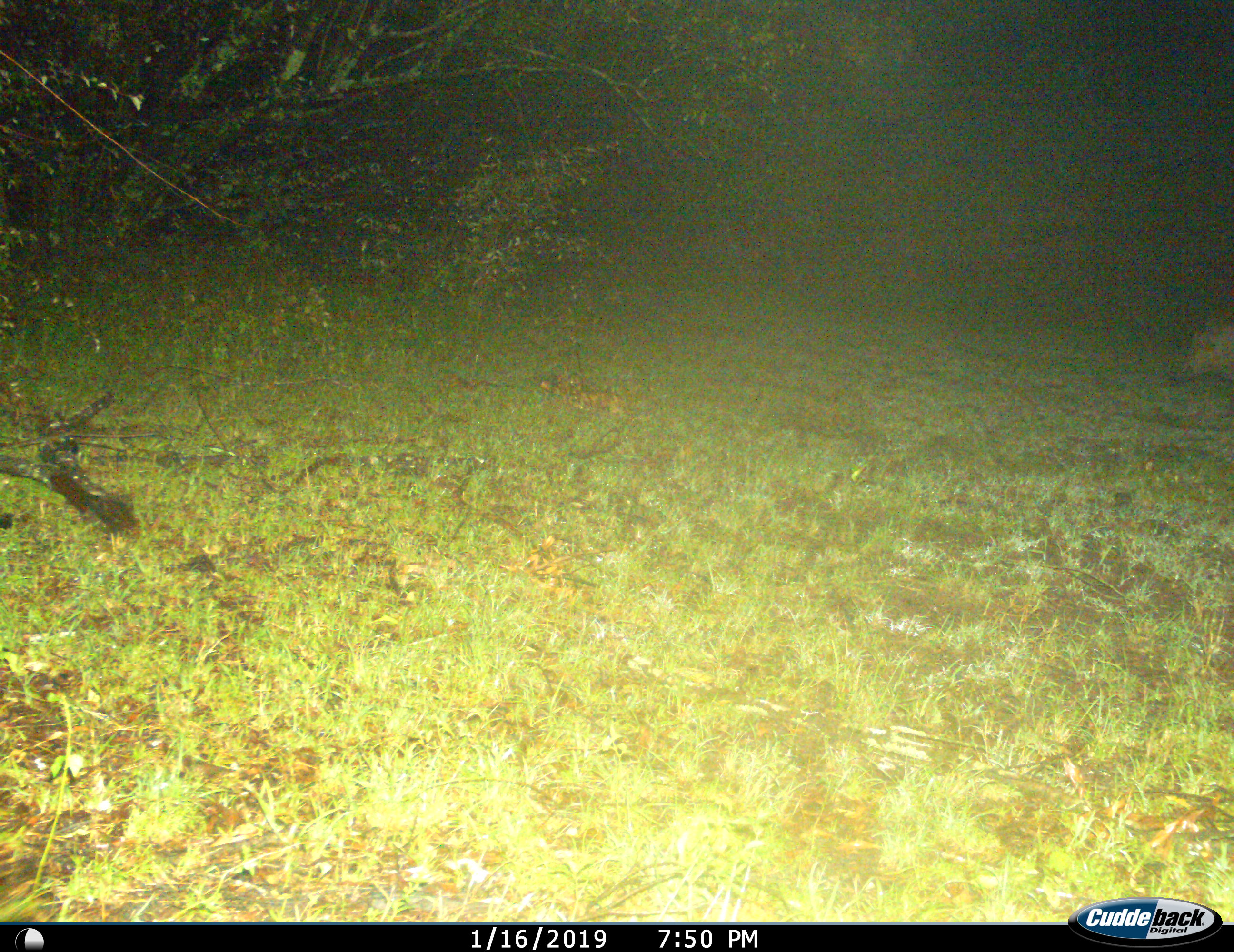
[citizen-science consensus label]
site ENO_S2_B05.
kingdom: Animalia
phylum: Chordata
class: Mammalia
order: Artiodactyla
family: Suidae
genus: Phacochoerus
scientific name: Phacochoerus africanus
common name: warthog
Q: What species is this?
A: Warthog (Phacochoerus africanus).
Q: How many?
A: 1.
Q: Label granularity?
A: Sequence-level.